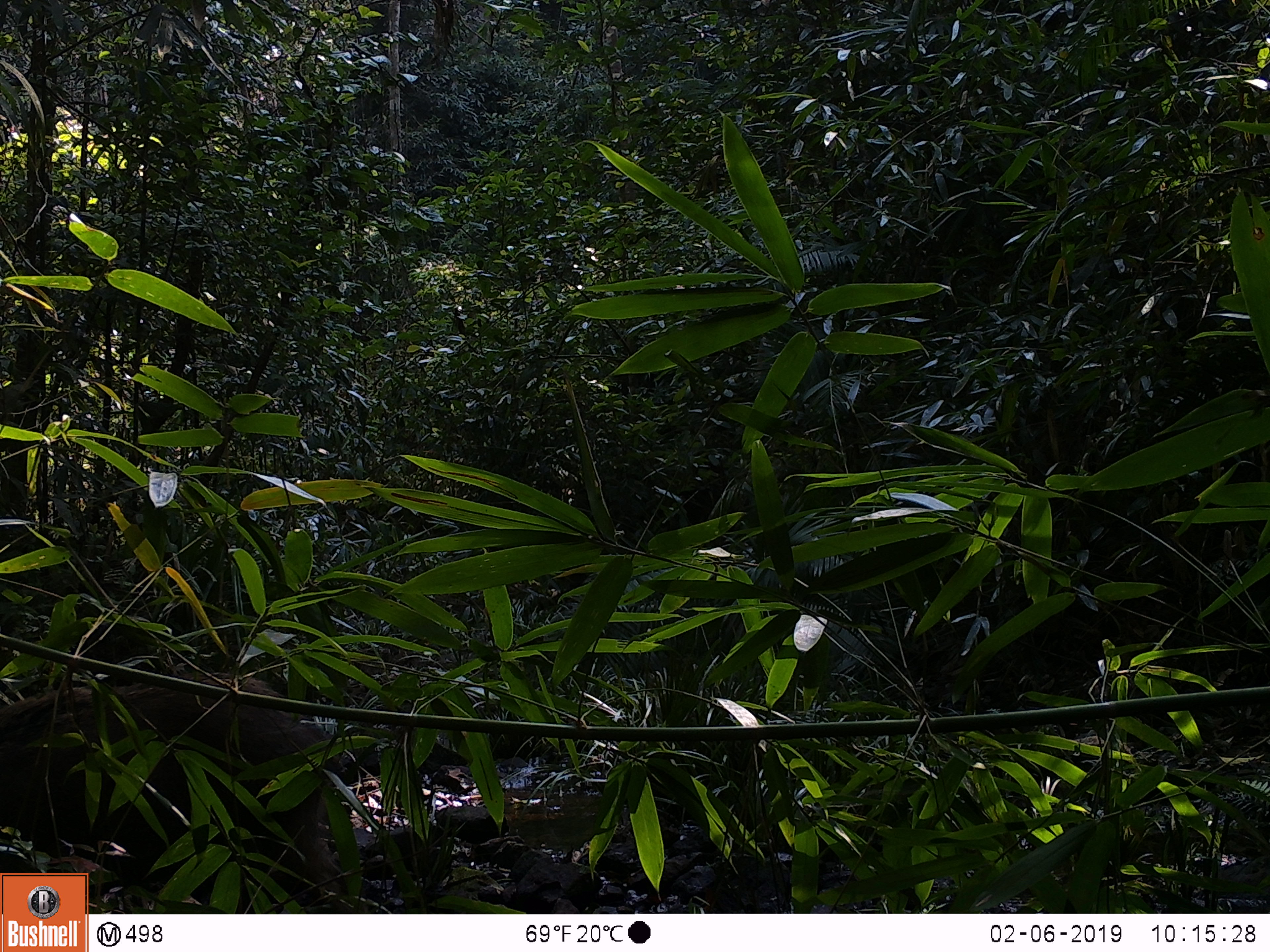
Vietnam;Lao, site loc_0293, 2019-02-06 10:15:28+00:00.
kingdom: Animalia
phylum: Chordata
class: Mammalia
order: Artiodactyla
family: Suidae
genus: Sus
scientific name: Sus scrofa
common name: eurasian wild pig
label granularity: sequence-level